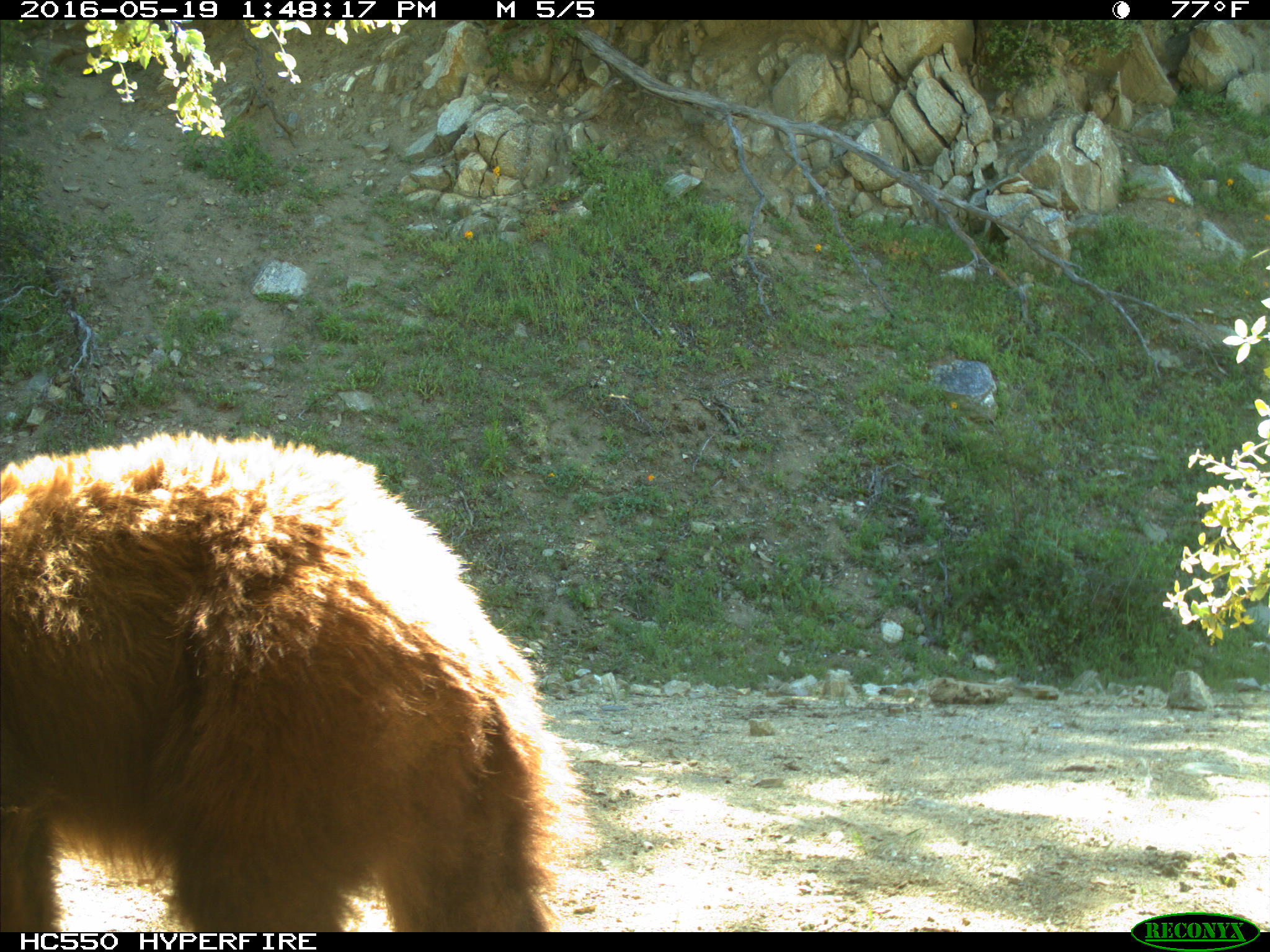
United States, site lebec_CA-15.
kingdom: Animalia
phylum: Chordata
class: Mammalia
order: Carnivora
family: Ursidae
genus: Ursus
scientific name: Ursus americanus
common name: american black bear